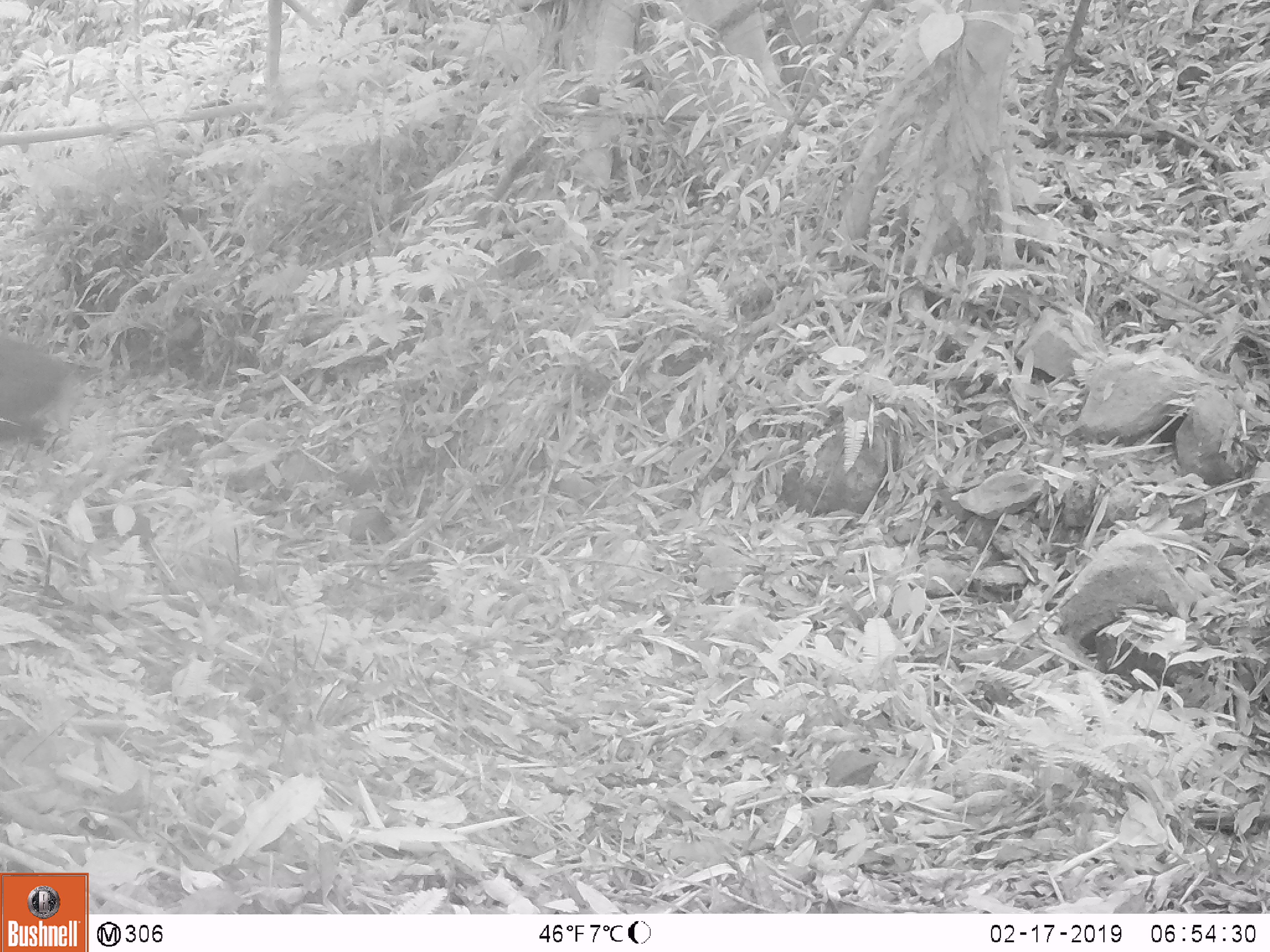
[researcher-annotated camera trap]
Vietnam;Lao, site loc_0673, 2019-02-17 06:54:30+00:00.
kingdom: Animalia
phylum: Chordata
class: Mammalia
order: Artiodactyla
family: Cervidae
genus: Muntiacus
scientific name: Muntiacus rooseveltorum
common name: roosevelt's muntjac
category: roosevelts muntjac group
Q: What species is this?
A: Roosevelts muntjac group (roosevelt's muntjac) (Muntiacus rooseveltorum).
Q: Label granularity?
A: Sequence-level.